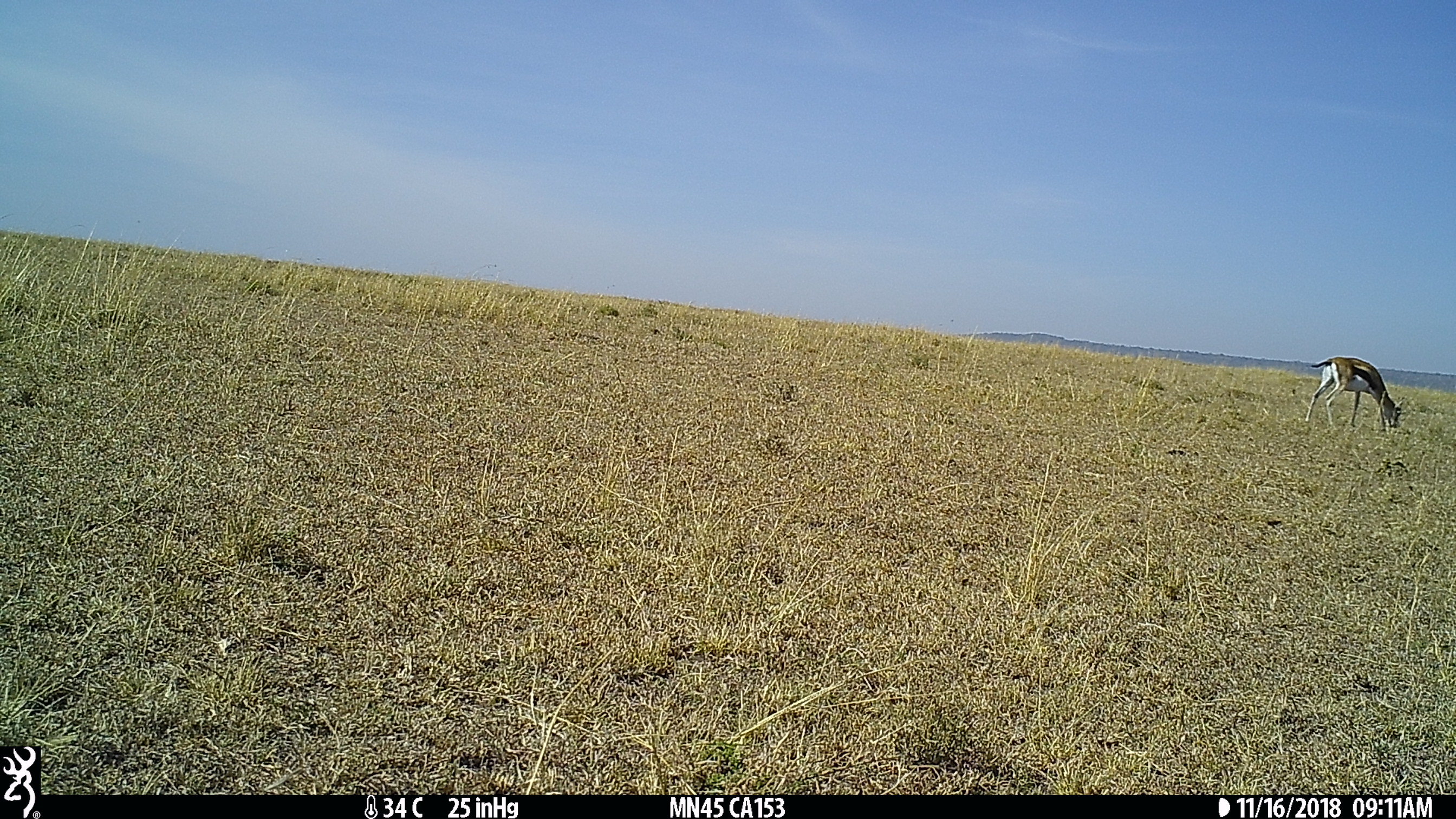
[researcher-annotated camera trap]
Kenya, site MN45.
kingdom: Animalia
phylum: Chordata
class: Mammalia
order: Artiodactyla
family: Bovidae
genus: Eudorcas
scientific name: Eudorcas thomsonii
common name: thomon's gazelle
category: gazelle thomsons